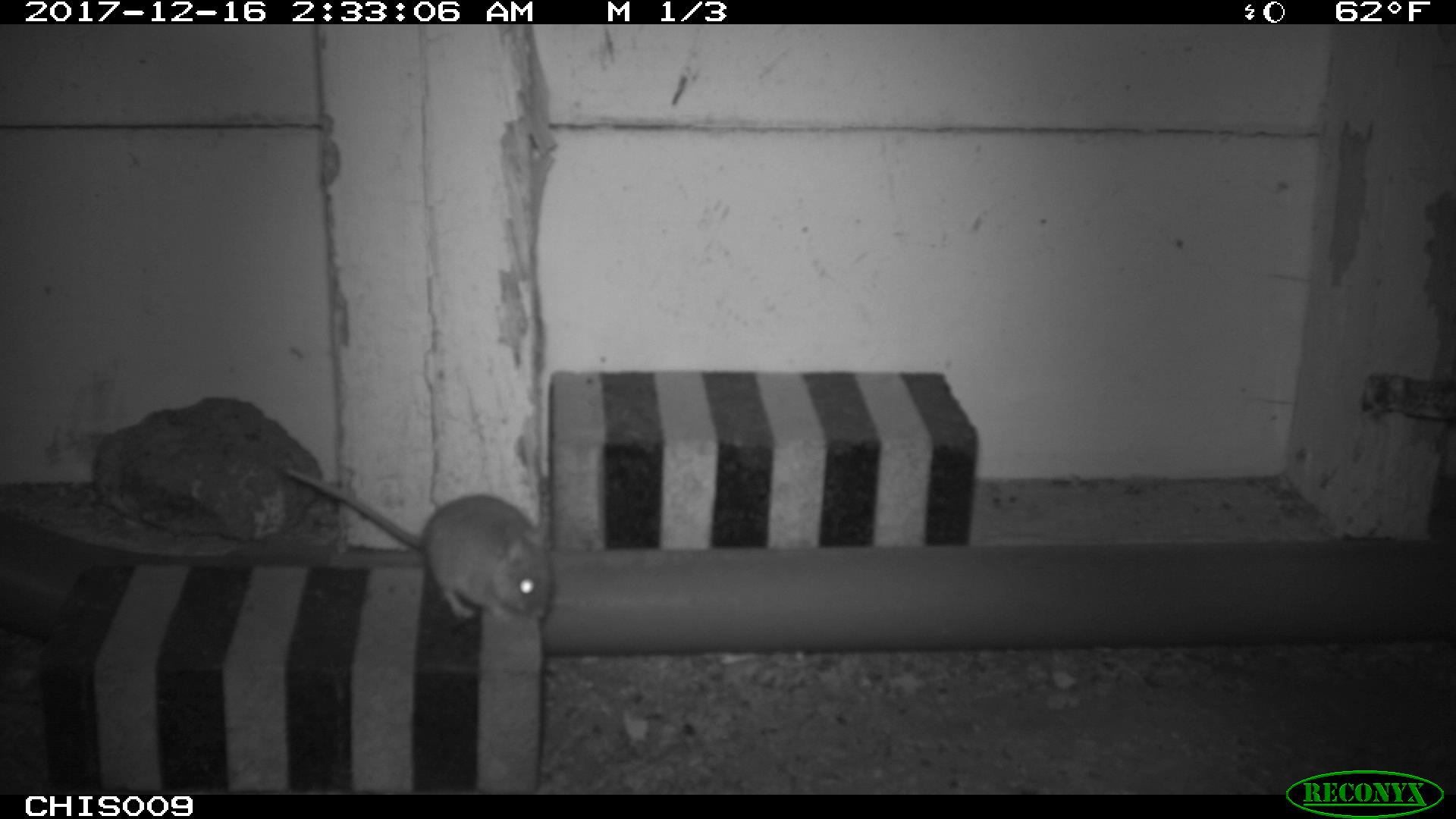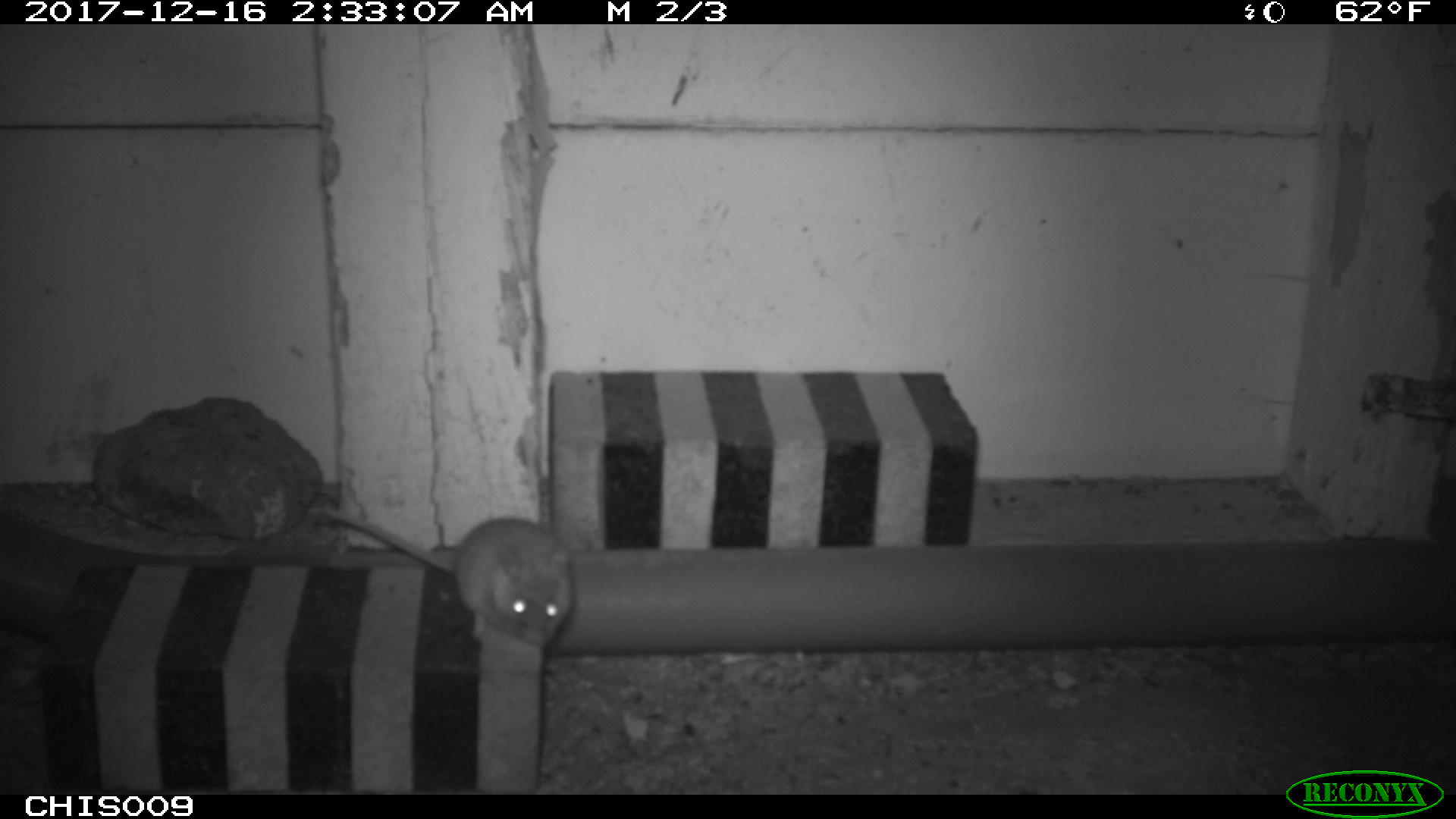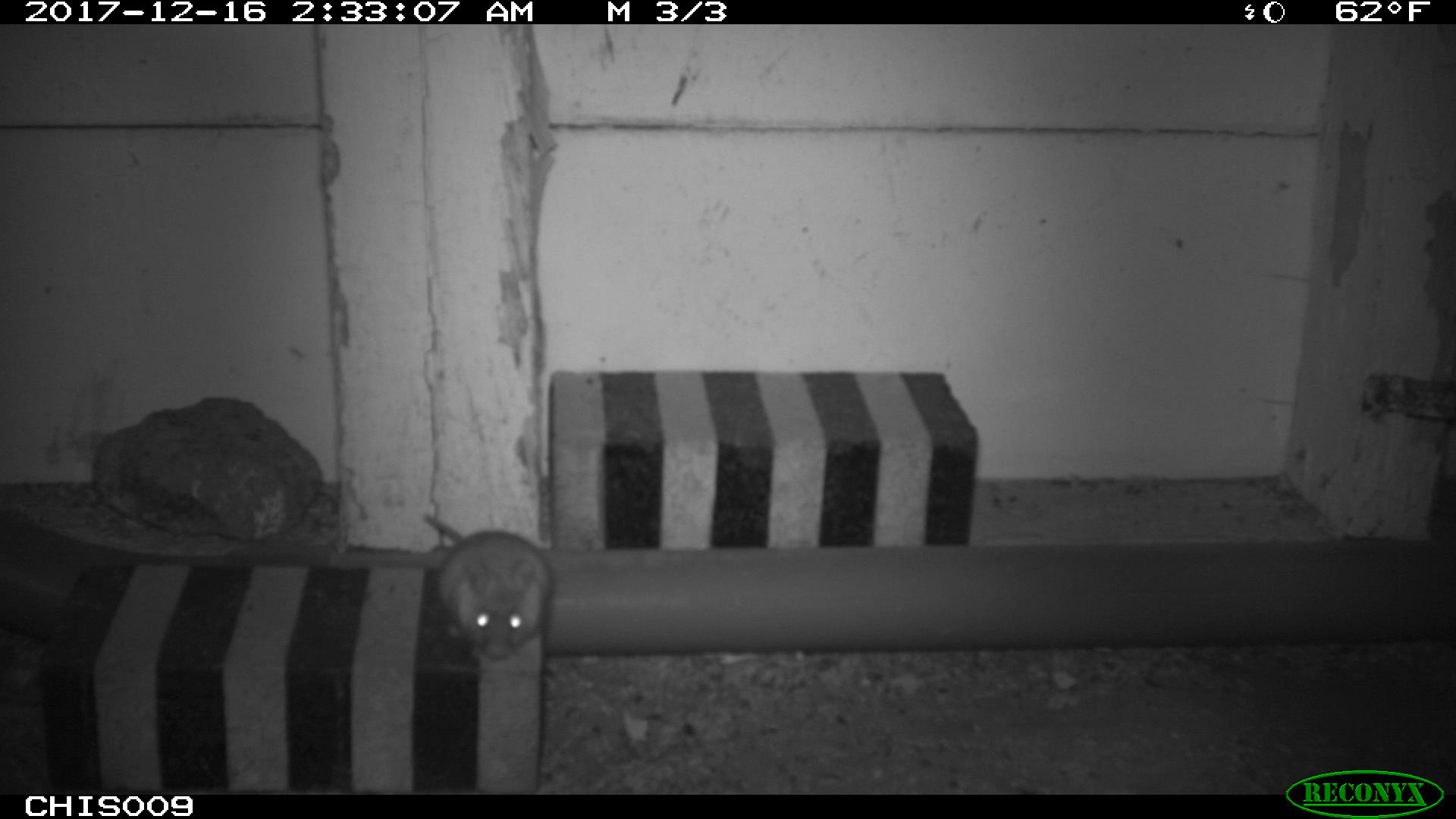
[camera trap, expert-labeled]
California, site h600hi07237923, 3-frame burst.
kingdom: Animalia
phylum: Chordata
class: Mammalia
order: Rodentia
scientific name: Rodentia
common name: rodent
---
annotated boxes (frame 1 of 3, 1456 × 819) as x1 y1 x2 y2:
rodent: 284 466 551 620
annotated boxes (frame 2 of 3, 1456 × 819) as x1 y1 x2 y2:
rodent: 307 506 573 645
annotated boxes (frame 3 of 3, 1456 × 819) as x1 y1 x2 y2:
rodent: 424 513 551 659